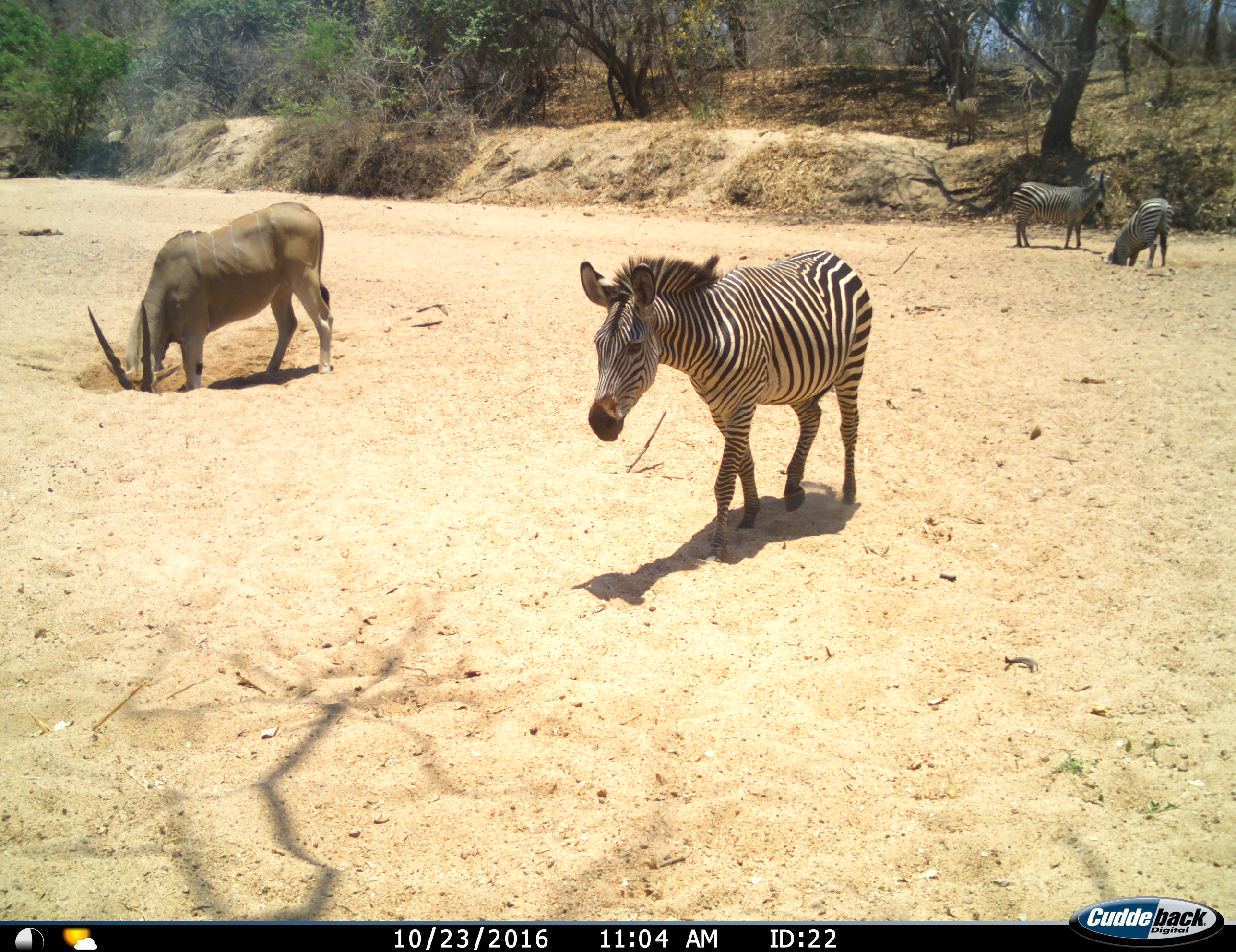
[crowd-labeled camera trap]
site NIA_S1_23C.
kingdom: Animalia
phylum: Chordata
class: Mammalia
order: Artiodactyla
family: Bovidae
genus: Tragelaphus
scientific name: Tragelaphus oryx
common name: eland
Eland (Tragelaphus oryx), count 1. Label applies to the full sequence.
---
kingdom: Animalia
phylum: Chordata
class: Mammalia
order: Perissodactyla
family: Equidae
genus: Equus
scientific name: Equus quagga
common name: plains zebra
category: zebraplains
Zebraplains (plains zebra) (Equus quagga), count 3. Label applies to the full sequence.